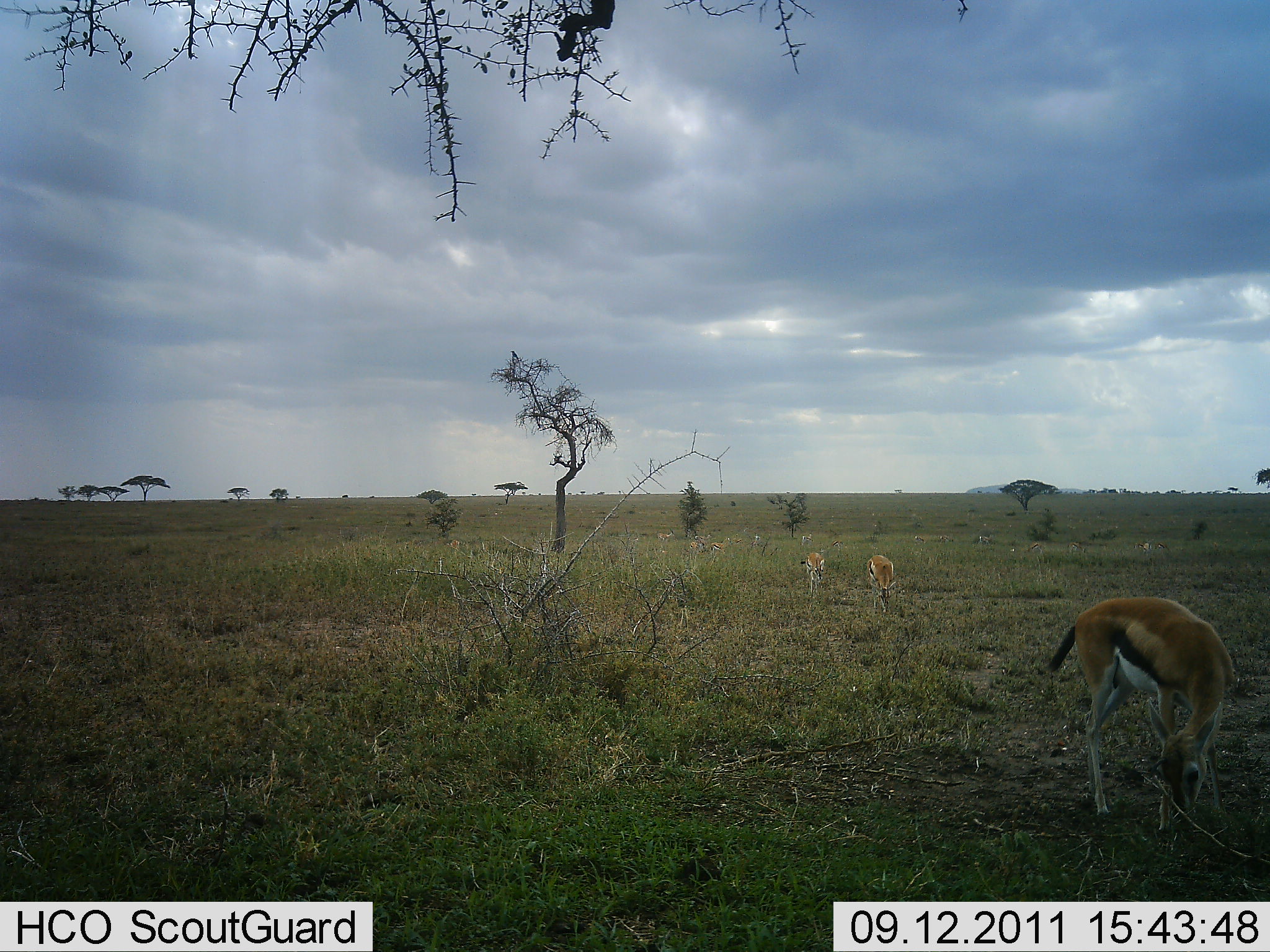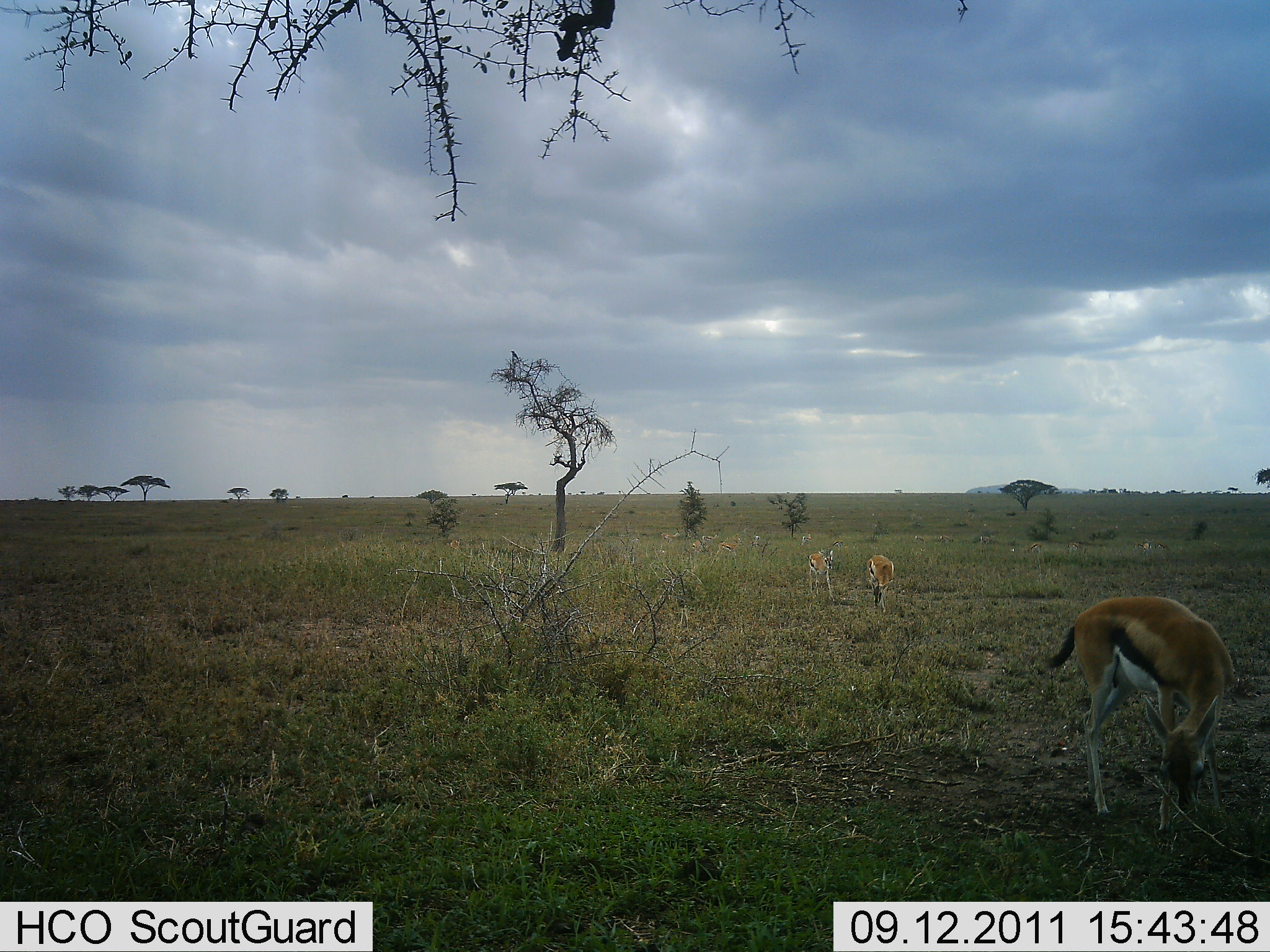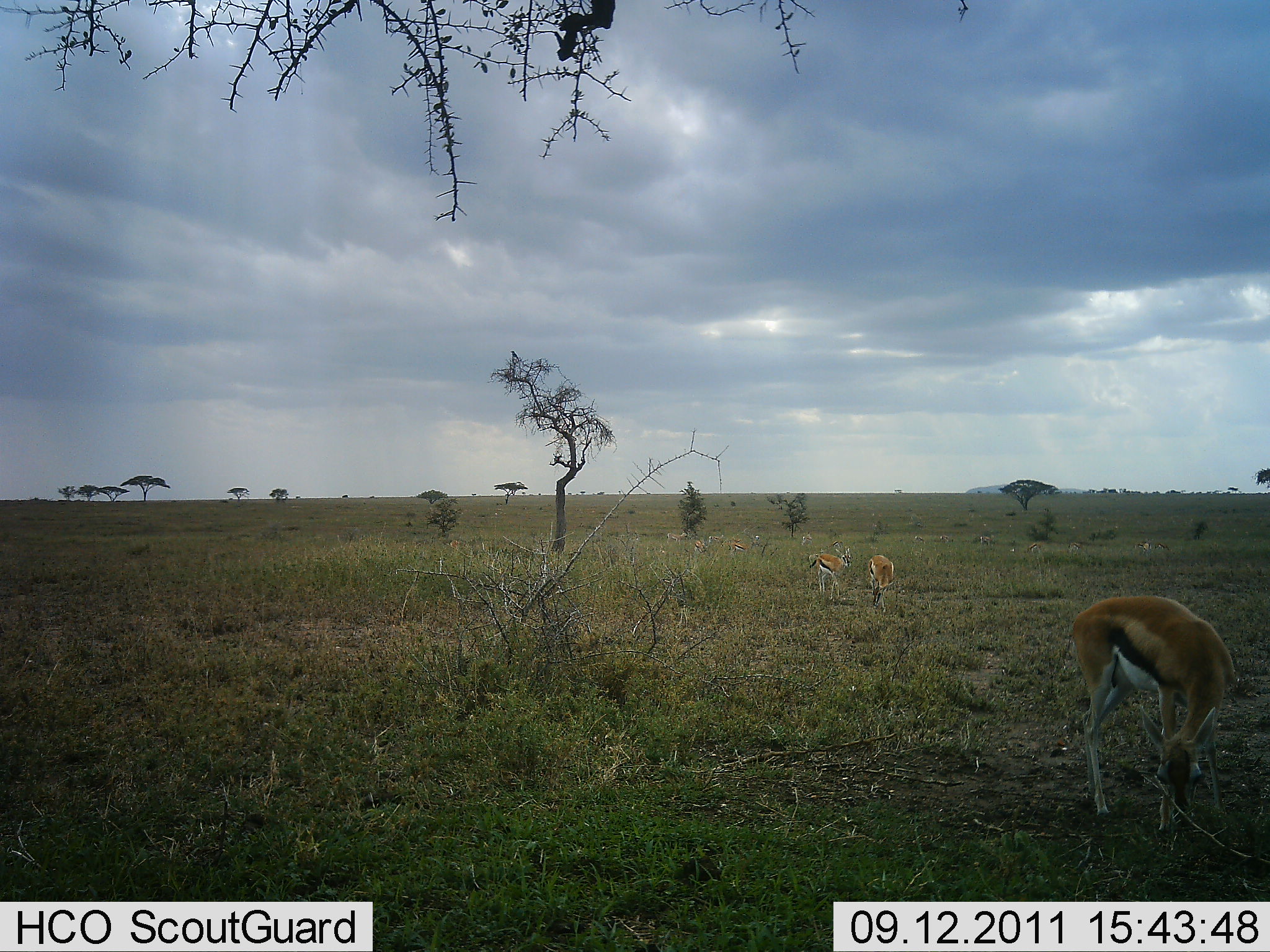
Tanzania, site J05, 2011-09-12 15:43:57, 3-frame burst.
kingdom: Animalia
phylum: Chordata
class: Mammalia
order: Artiodactyla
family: Bovidae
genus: Eudorcas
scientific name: Eudorcas thomsonii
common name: thomson's gazelle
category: gazellethomsons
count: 3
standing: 25%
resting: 0%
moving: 17%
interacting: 0%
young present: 0%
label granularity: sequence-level